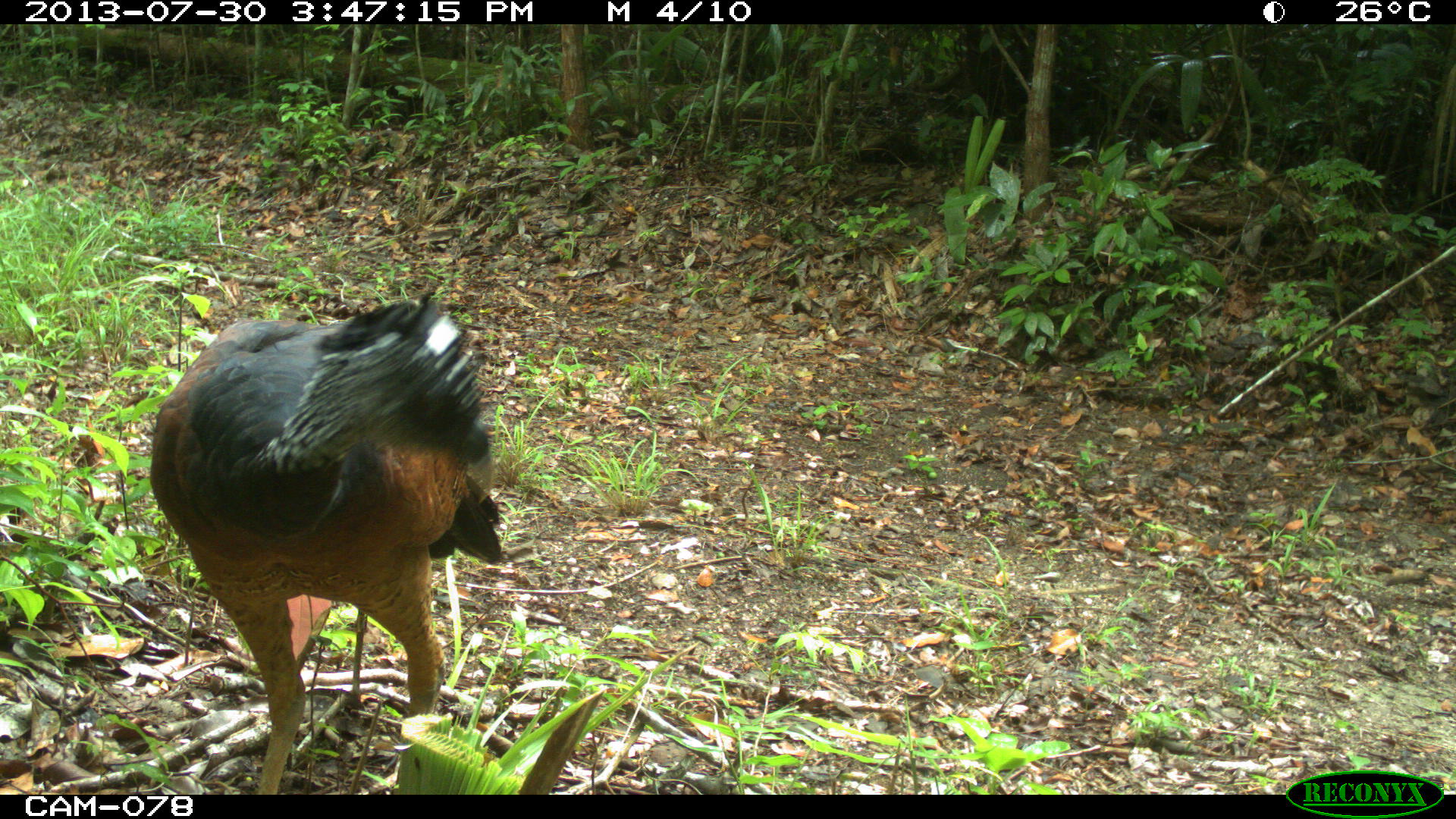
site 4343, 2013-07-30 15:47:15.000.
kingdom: Animalia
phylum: Chordata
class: Aves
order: Galliformes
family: Cracidae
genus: Crax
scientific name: Crax rubra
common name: great curassow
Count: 2.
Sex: female.